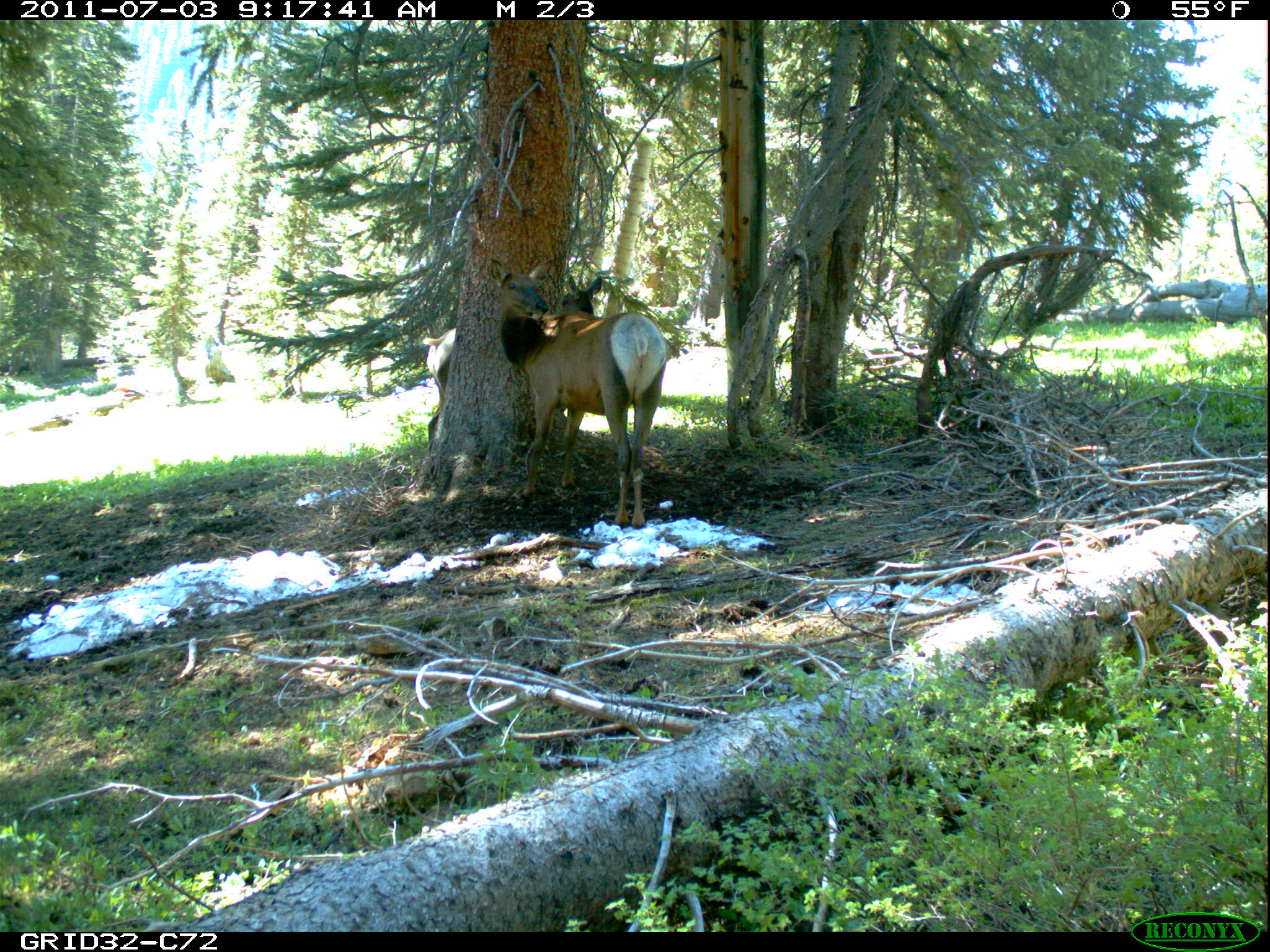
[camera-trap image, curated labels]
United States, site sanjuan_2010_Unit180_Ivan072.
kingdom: Animalia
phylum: Chordata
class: Mammalia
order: Artiodactyla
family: Cervidae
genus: Cervus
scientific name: Cervus elaphus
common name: red deer